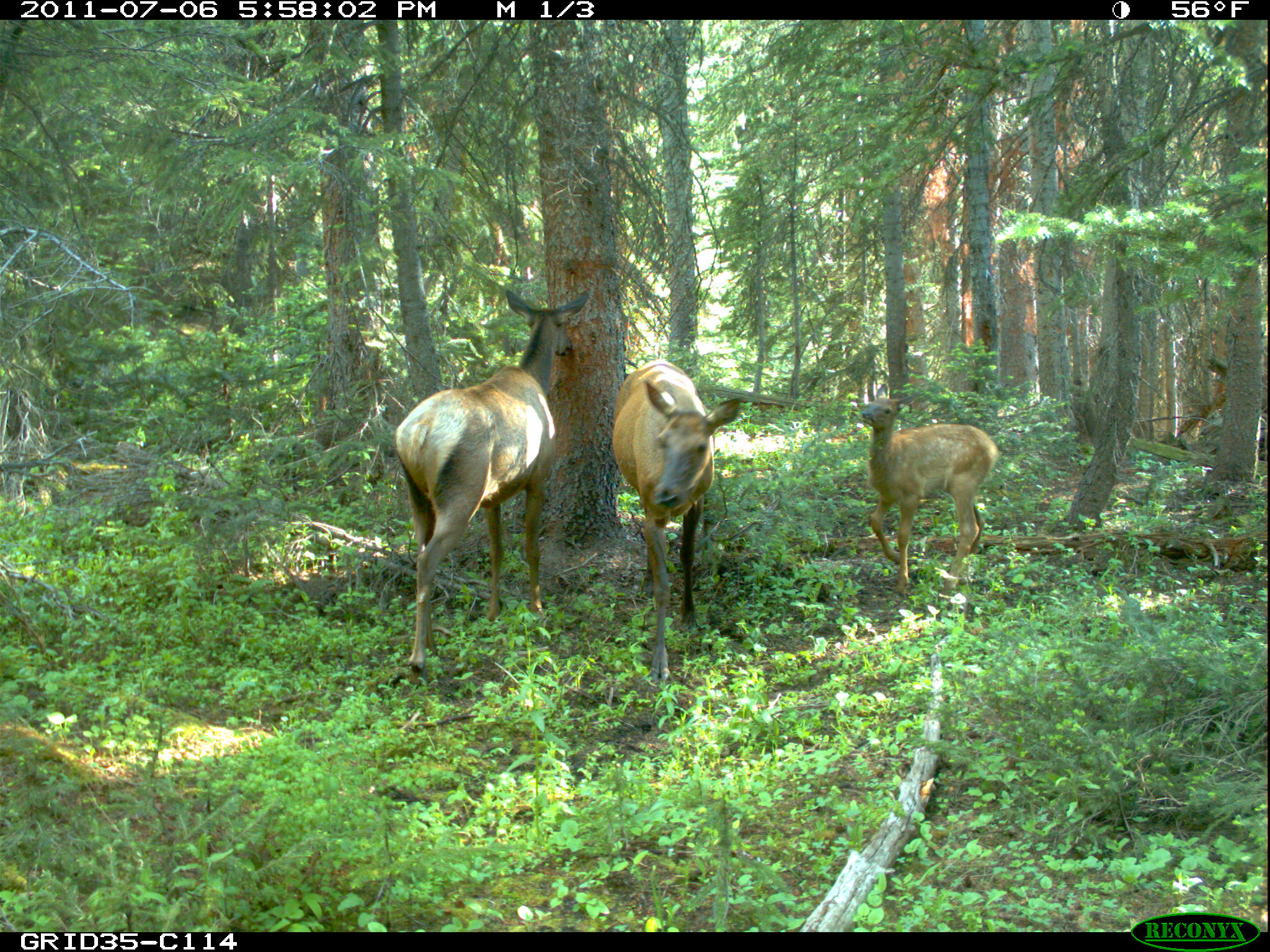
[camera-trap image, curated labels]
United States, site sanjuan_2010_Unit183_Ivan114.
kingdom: Animalia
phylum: Chordata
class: Mammalia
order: Artiodactyla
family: Cervidae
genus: Cervus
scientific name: Cervus elaphus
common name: red deer